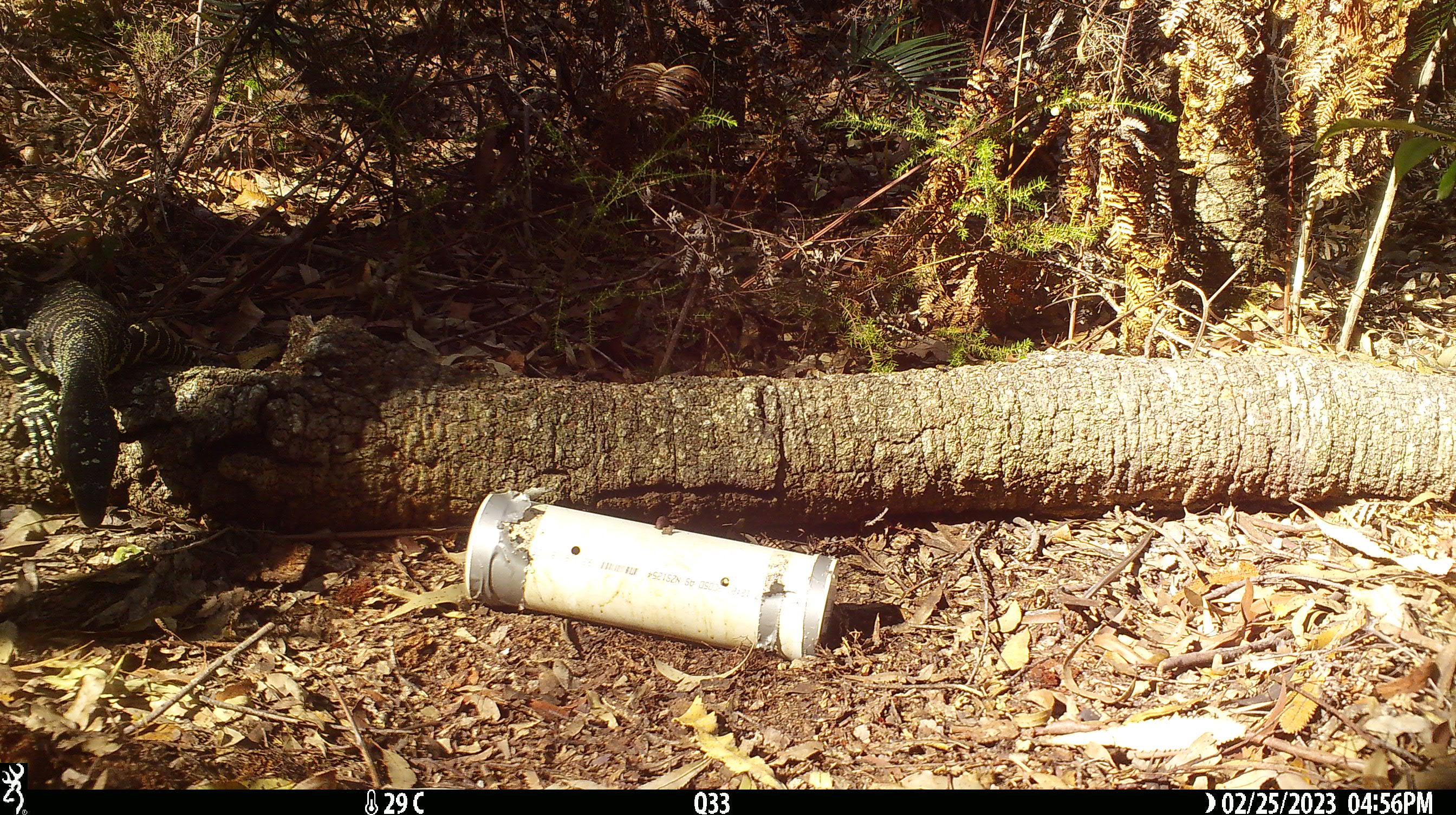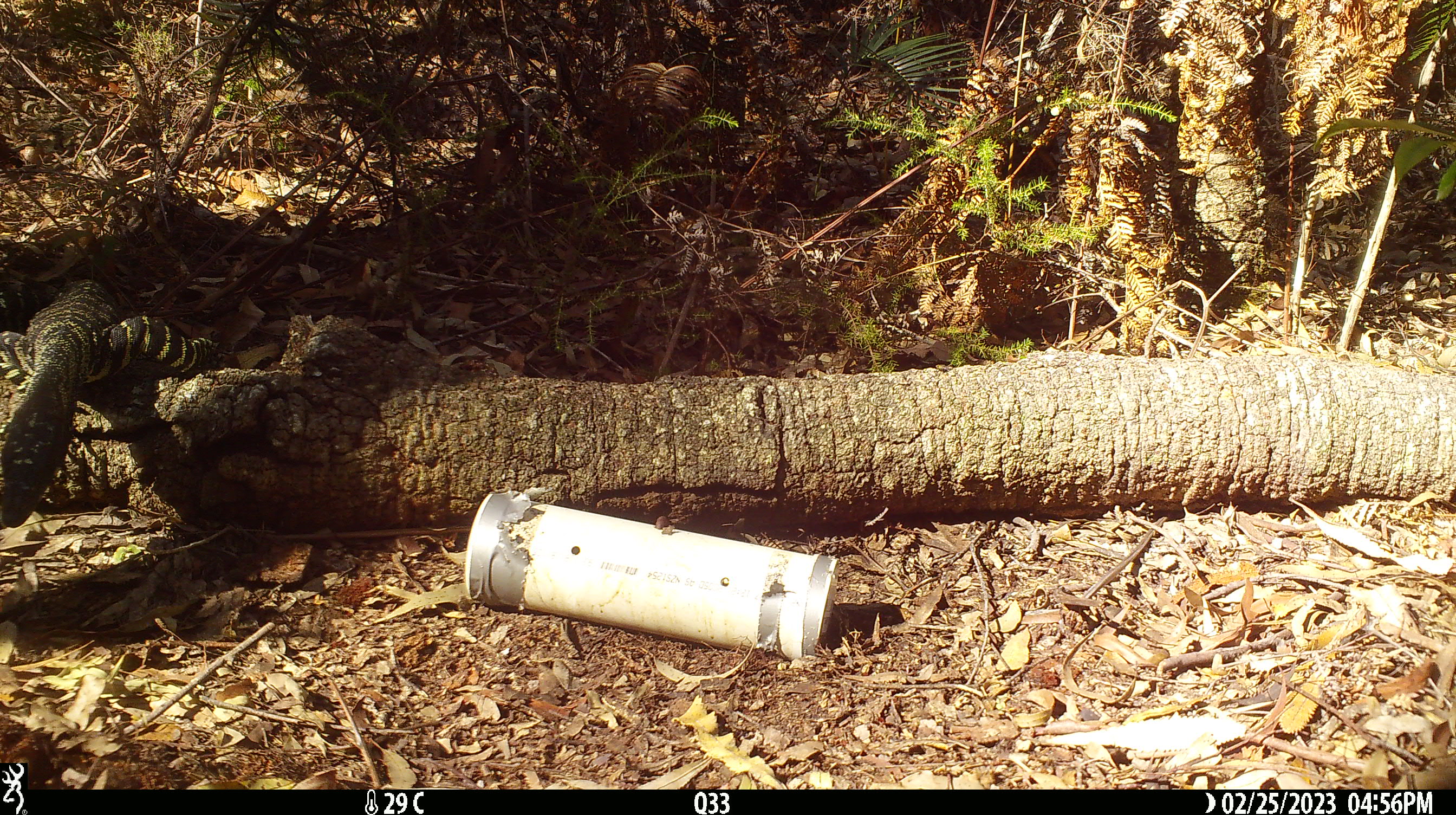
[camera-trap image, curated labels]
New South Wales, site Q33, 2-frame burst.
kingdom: Animalia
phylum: Chordata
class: Reptilia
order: Squamata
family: Varanidae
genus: Varanus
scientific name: Varanus varius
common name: lace monitor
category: goanna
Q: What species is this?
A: Goanna (lace monitor) (Varanus varius).